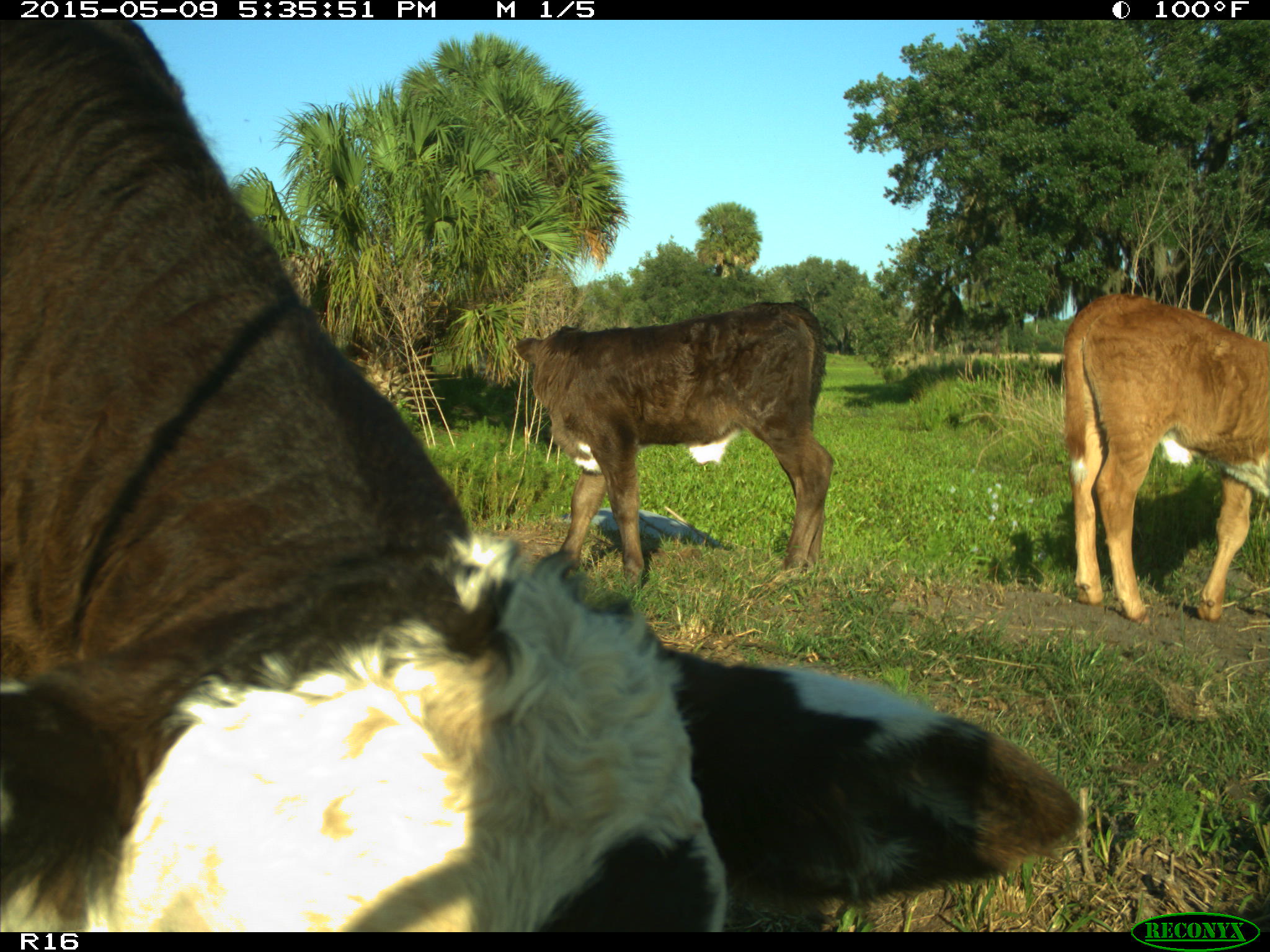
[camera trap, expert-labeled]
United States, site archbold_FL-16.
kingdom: Animalia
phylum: Chordata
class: Mammalia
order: Artiodactyla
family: Suidae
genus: Sus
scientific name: Sus scrofa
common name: wild boar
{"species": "Sus scrofa (wild boar)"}